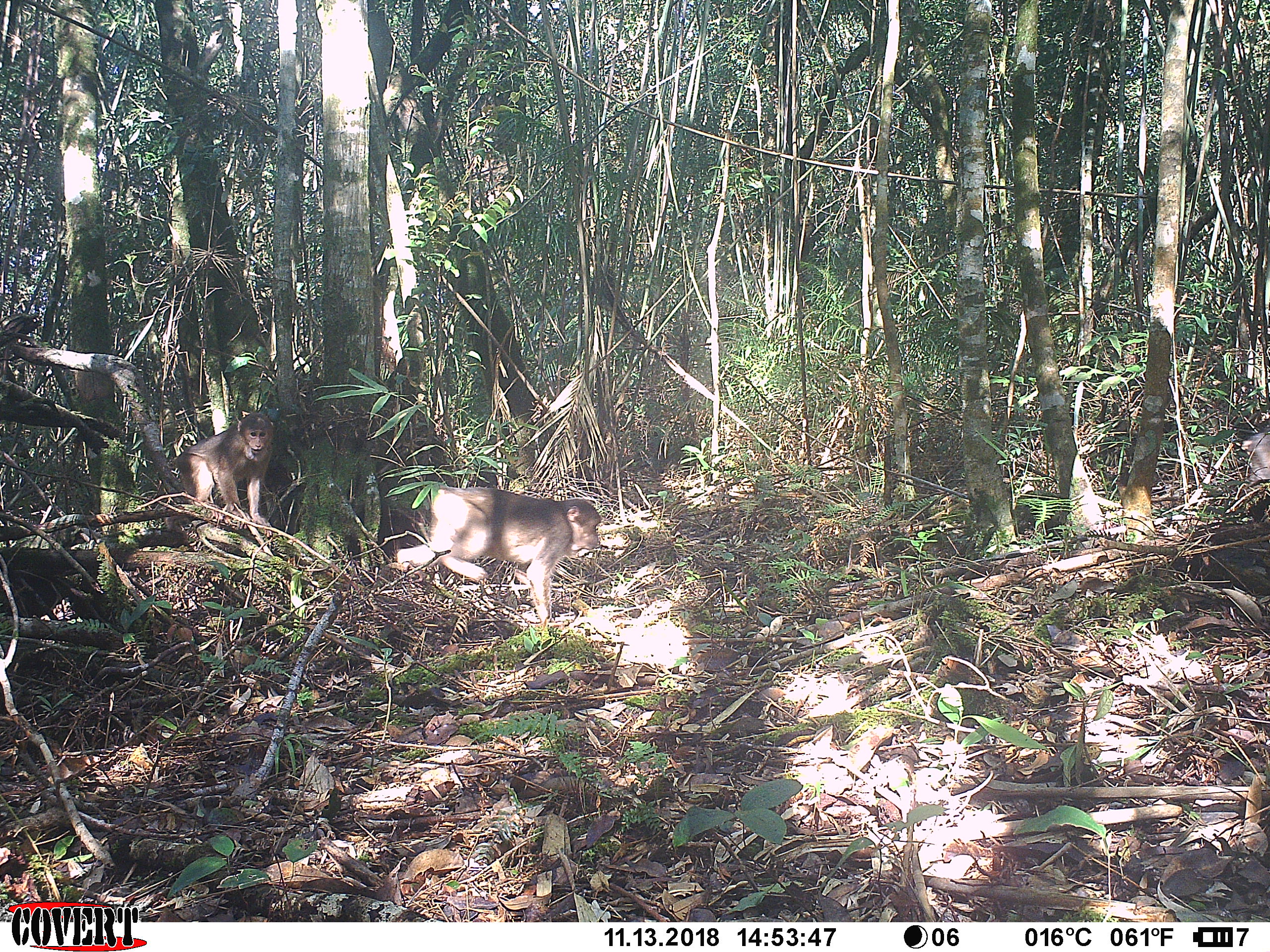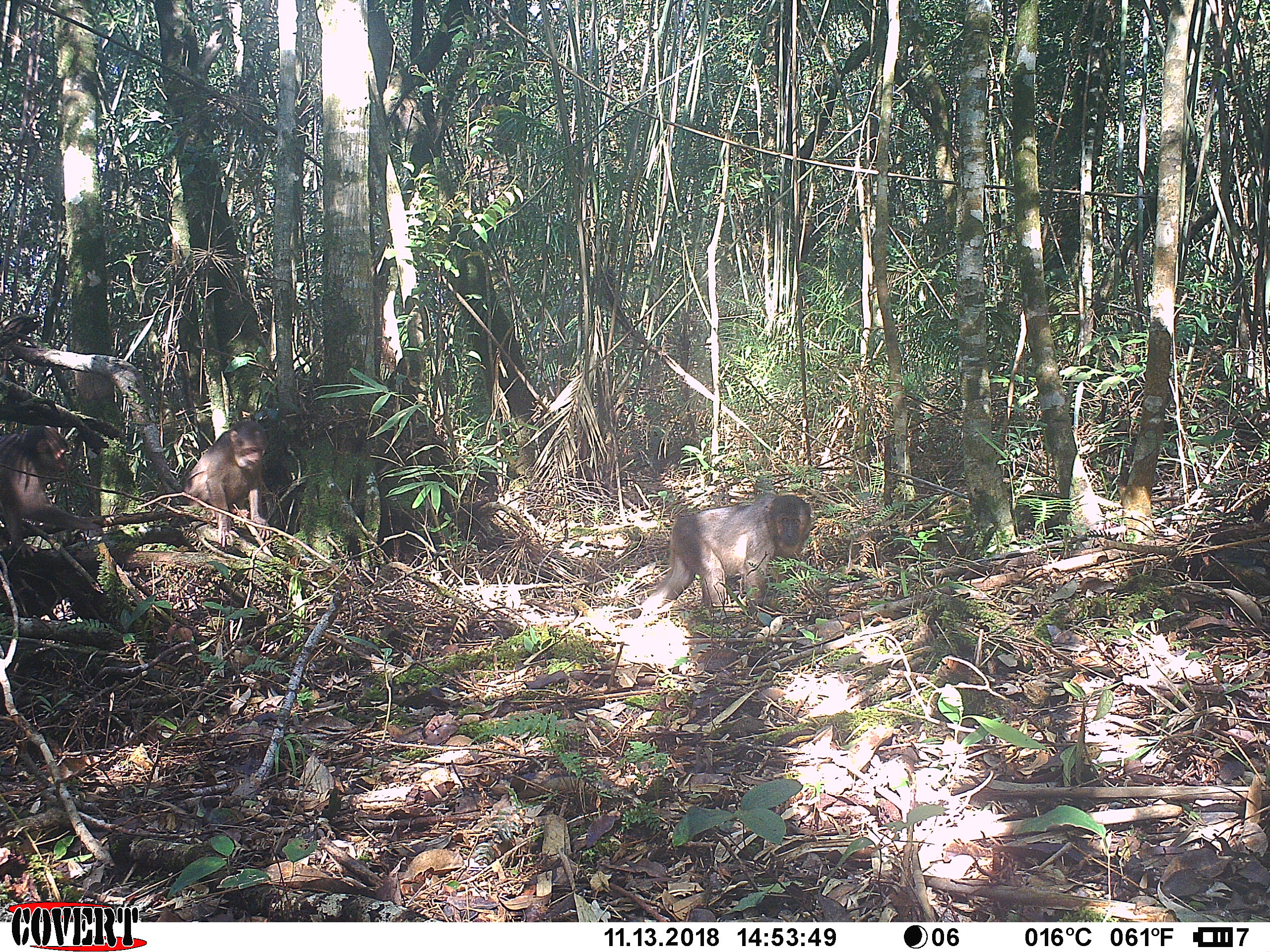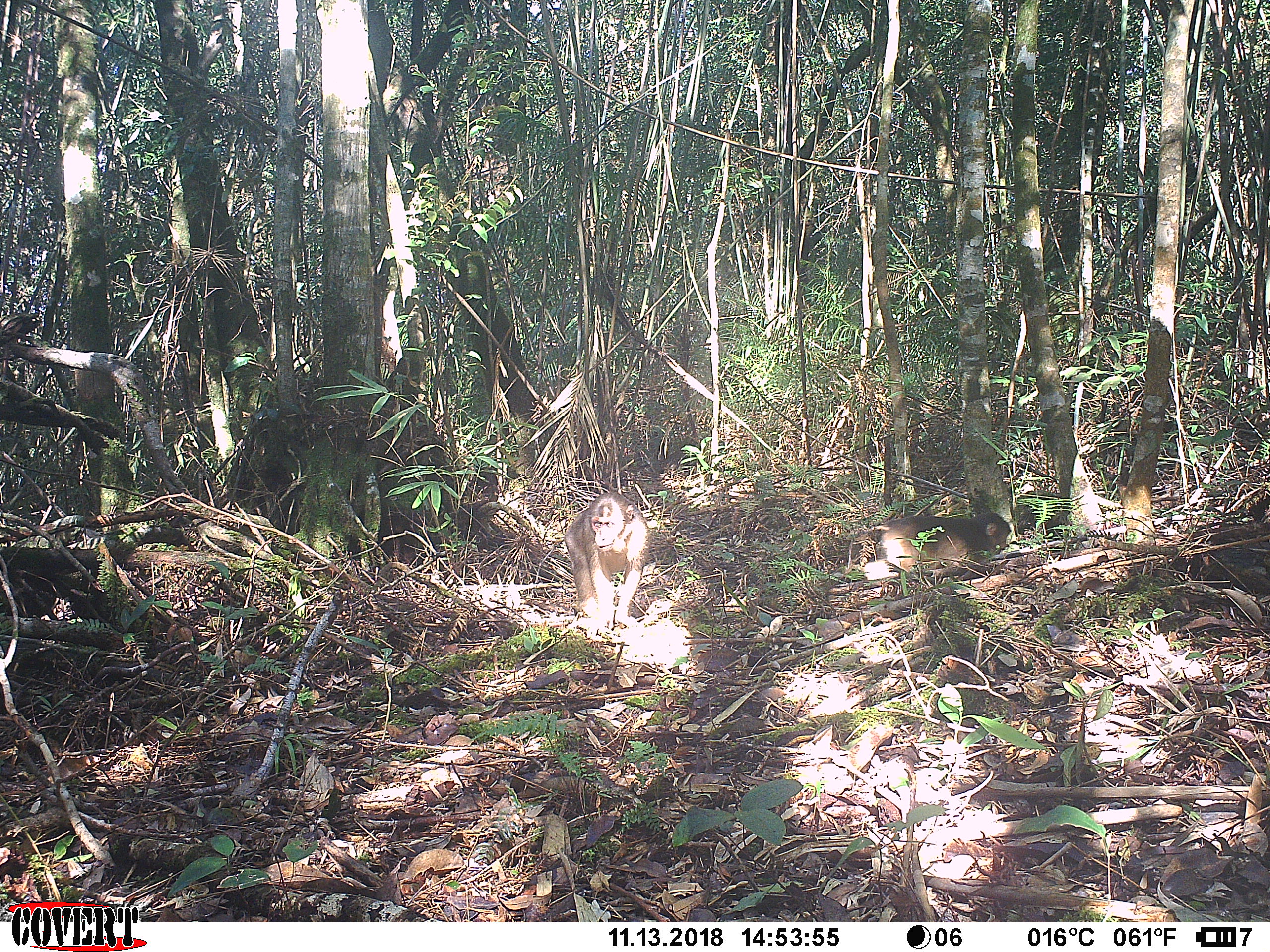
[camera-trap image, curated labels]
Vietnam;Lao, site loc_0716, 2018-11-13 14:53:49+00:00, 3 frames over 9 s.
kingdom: Animalia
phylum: Chordata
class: Mammalia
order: Primates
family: Cercopithecidae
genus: Macaca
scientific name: Macaca arctoides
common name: stump-tailed macaque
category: stump tailed macaque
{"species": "stump tailed macaque (stump-tailed macaque) (Macaca arctoides)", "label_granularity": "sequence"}